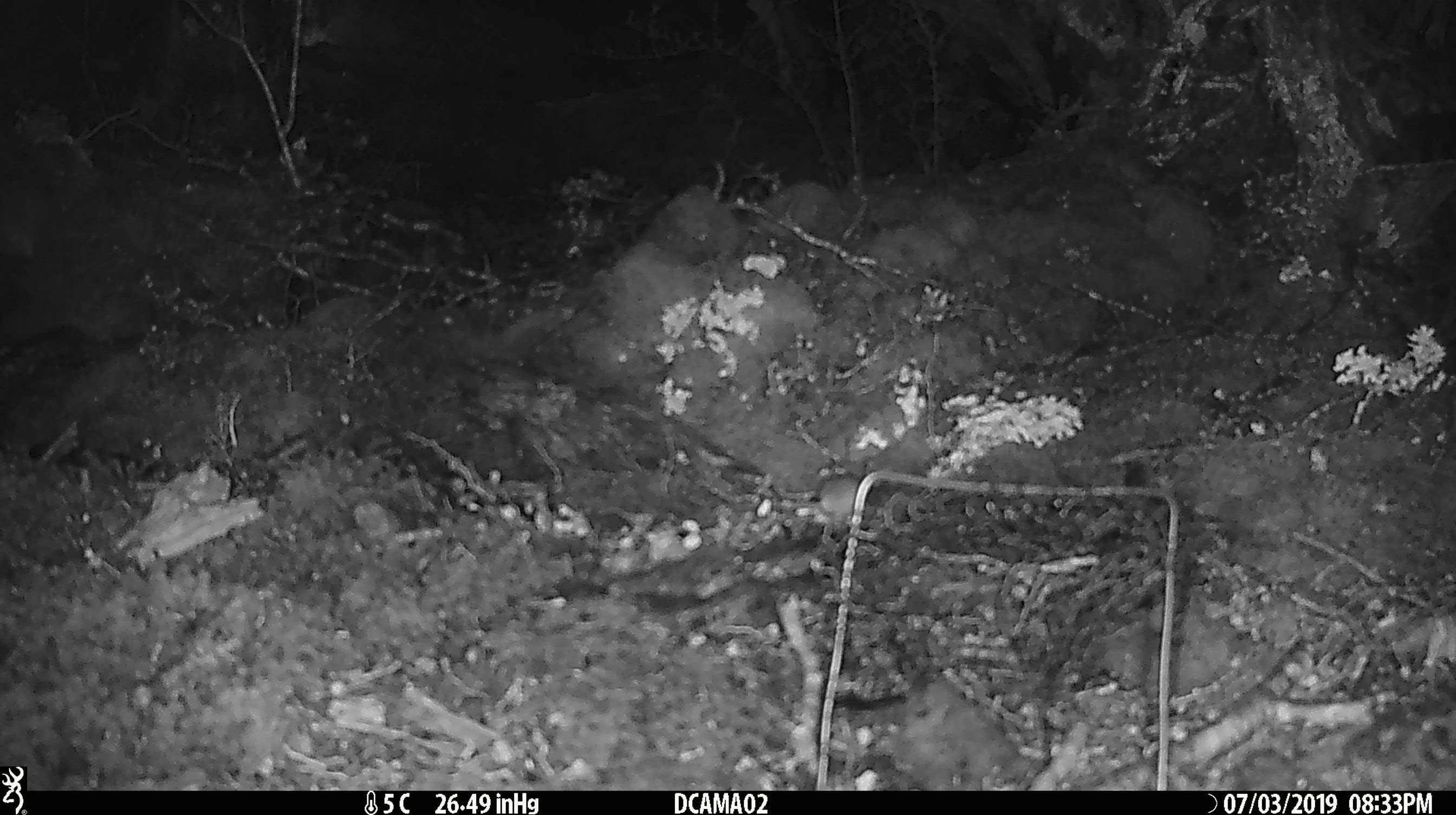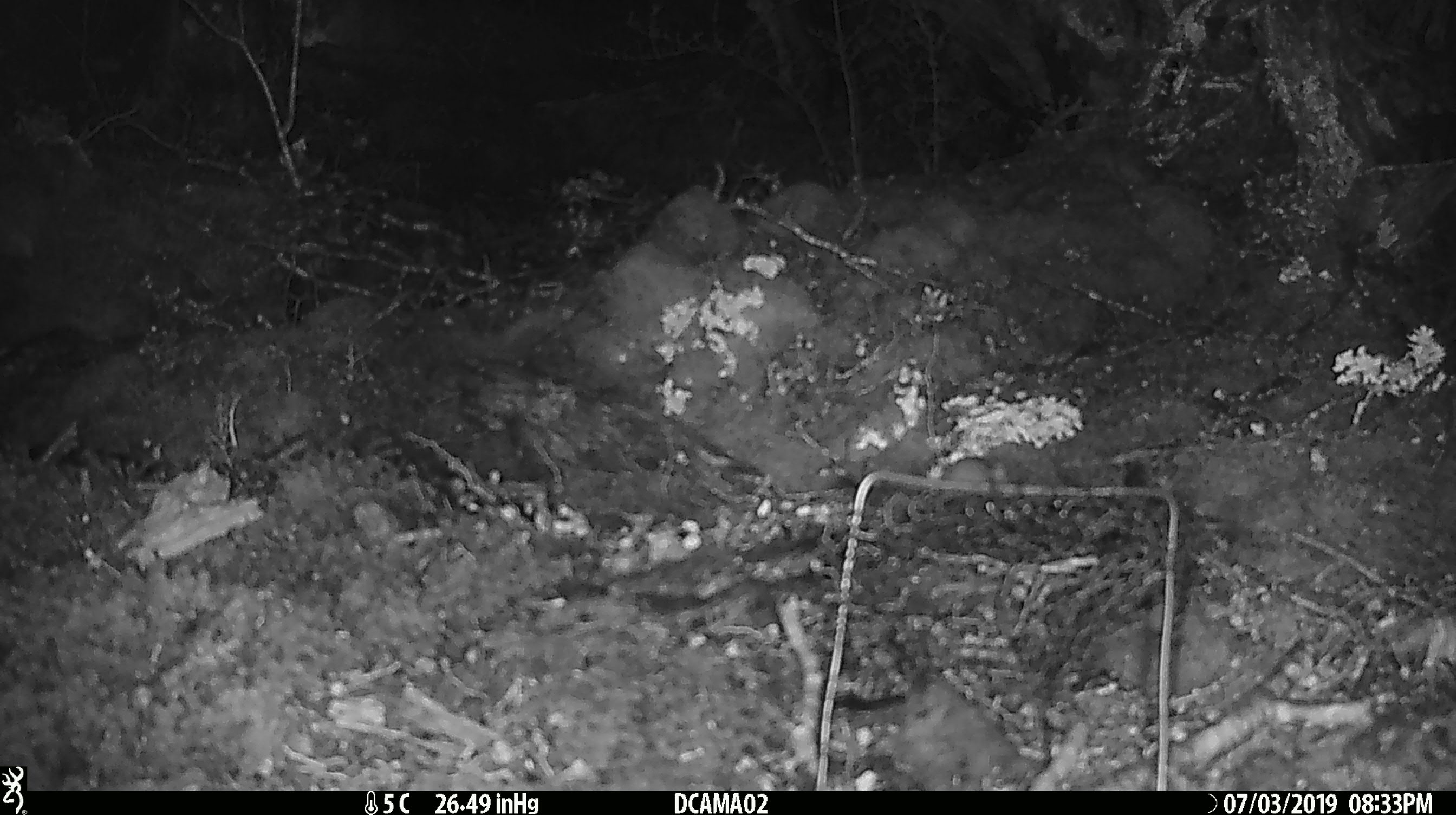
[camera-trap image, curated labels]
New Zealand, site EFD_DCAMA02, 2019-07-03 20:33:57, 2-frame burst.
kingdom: Animalia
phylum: Chordata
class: Mammalia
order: Rodentia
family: Muridae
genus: Mus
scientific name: Mus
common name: mouse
Mouse (Mus).